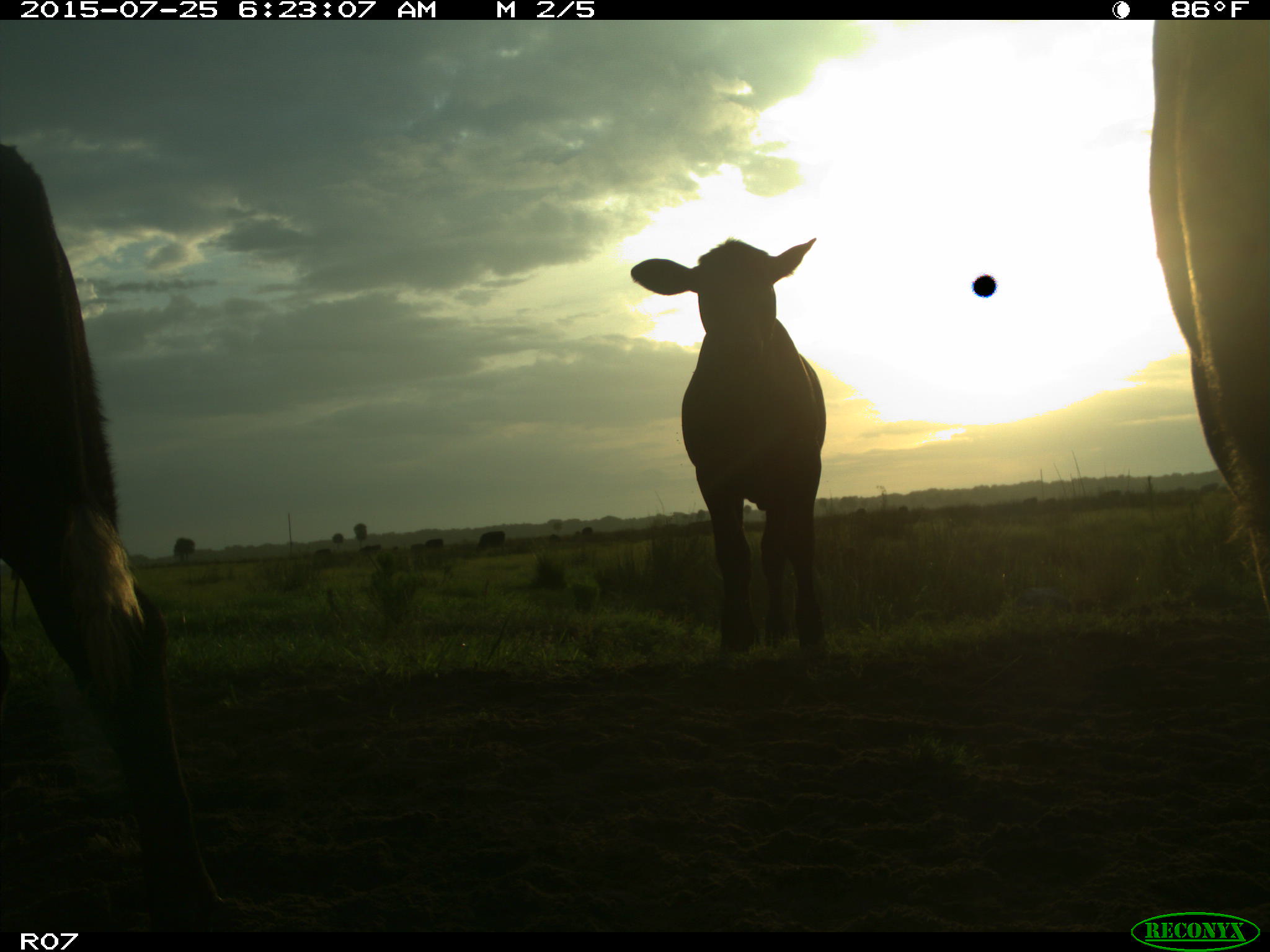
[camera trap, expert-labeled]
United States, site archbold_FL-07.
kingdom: Animalia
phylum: Chordata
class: Mammalia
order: Artiodactyla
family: Bovidae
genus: Bos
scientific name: Bos taurus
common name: domestic cow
Bos taurus (domestic cow).